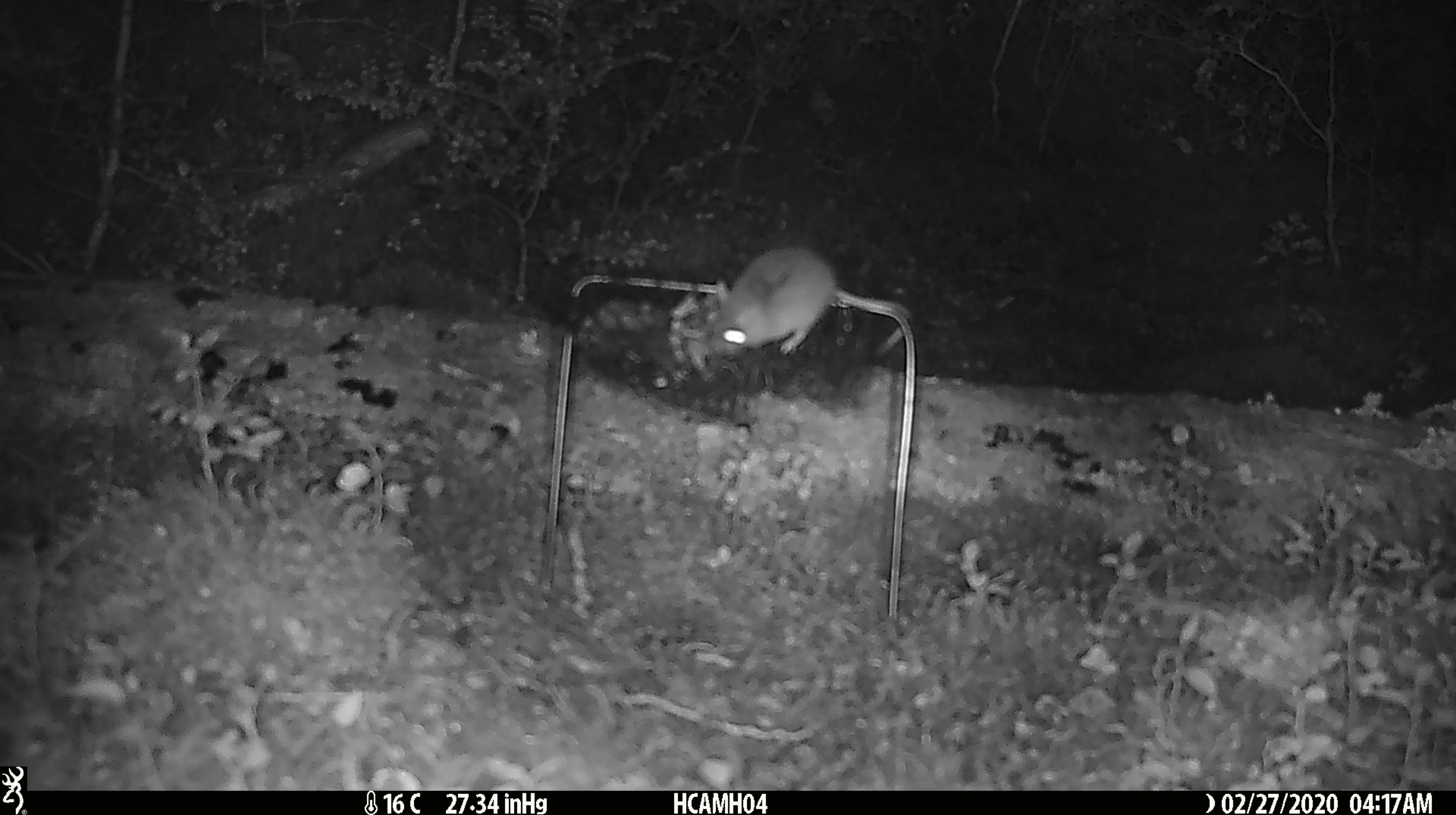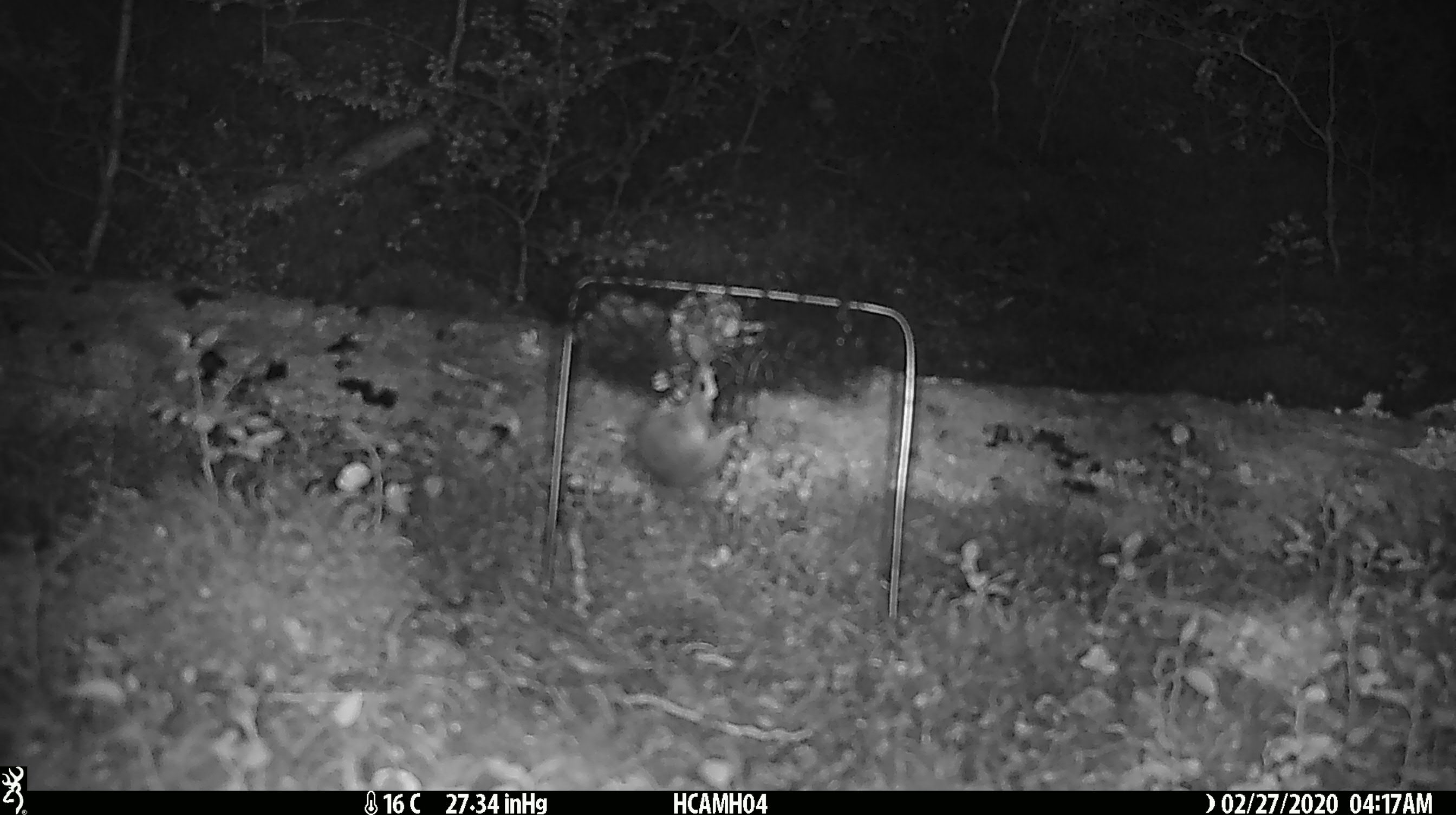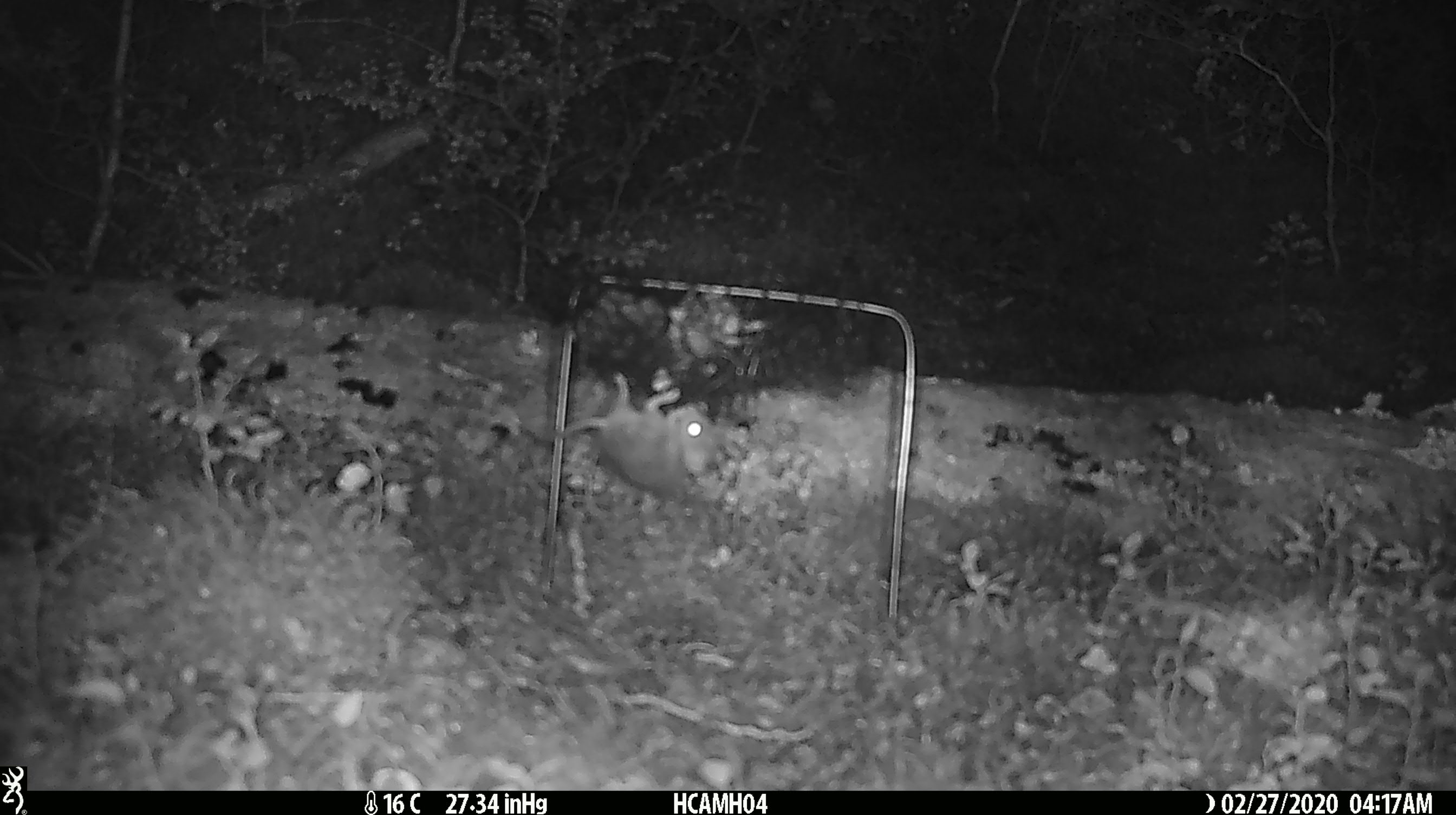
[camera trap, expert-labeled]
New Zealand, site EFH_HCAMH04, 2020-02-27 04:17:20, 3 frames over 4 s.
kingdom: Animalia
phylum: Chordata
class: Mammalia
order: Rodentia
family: Muridae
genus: Mus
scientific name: Mus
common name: mouse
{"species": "mouse (Mus)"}